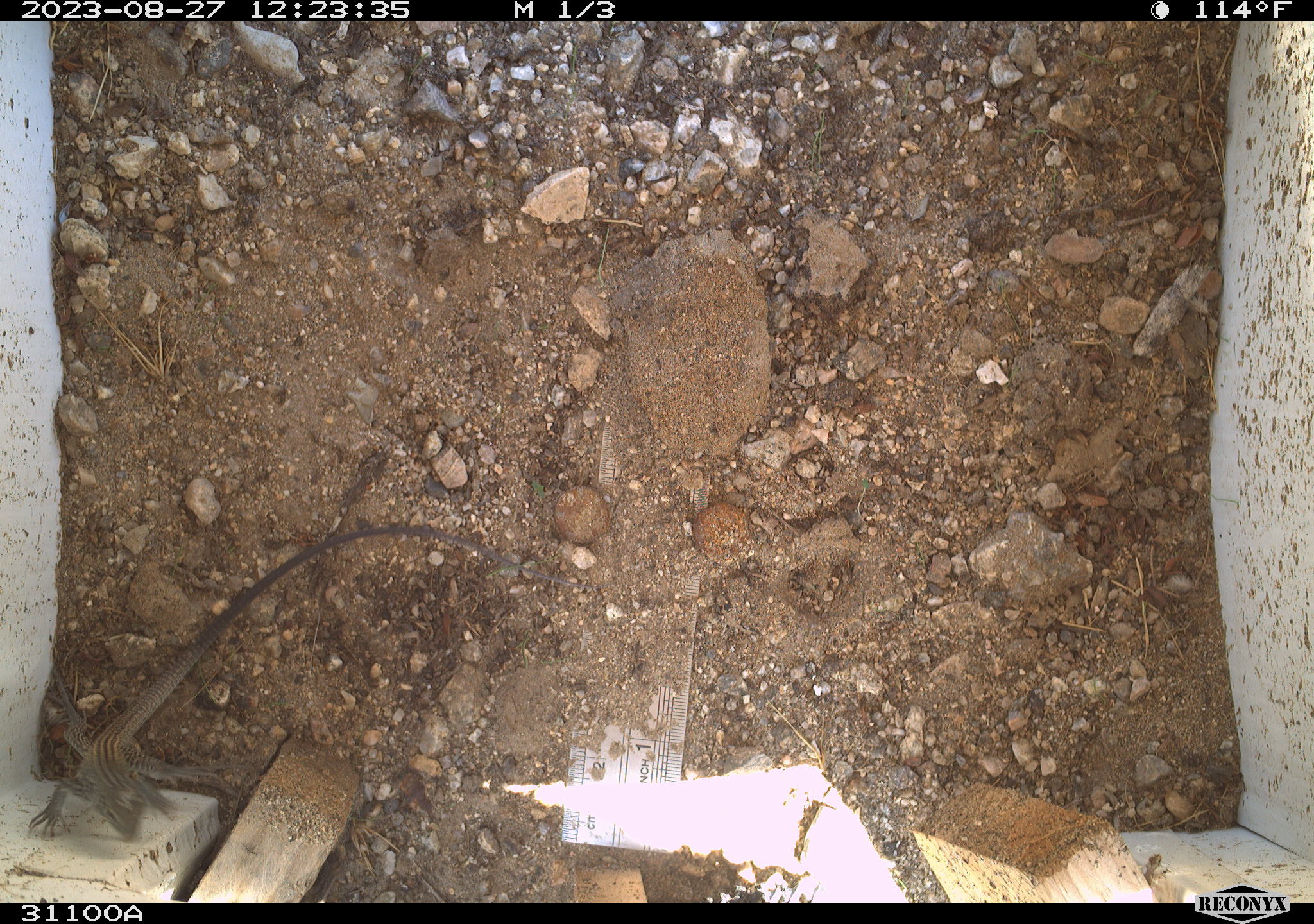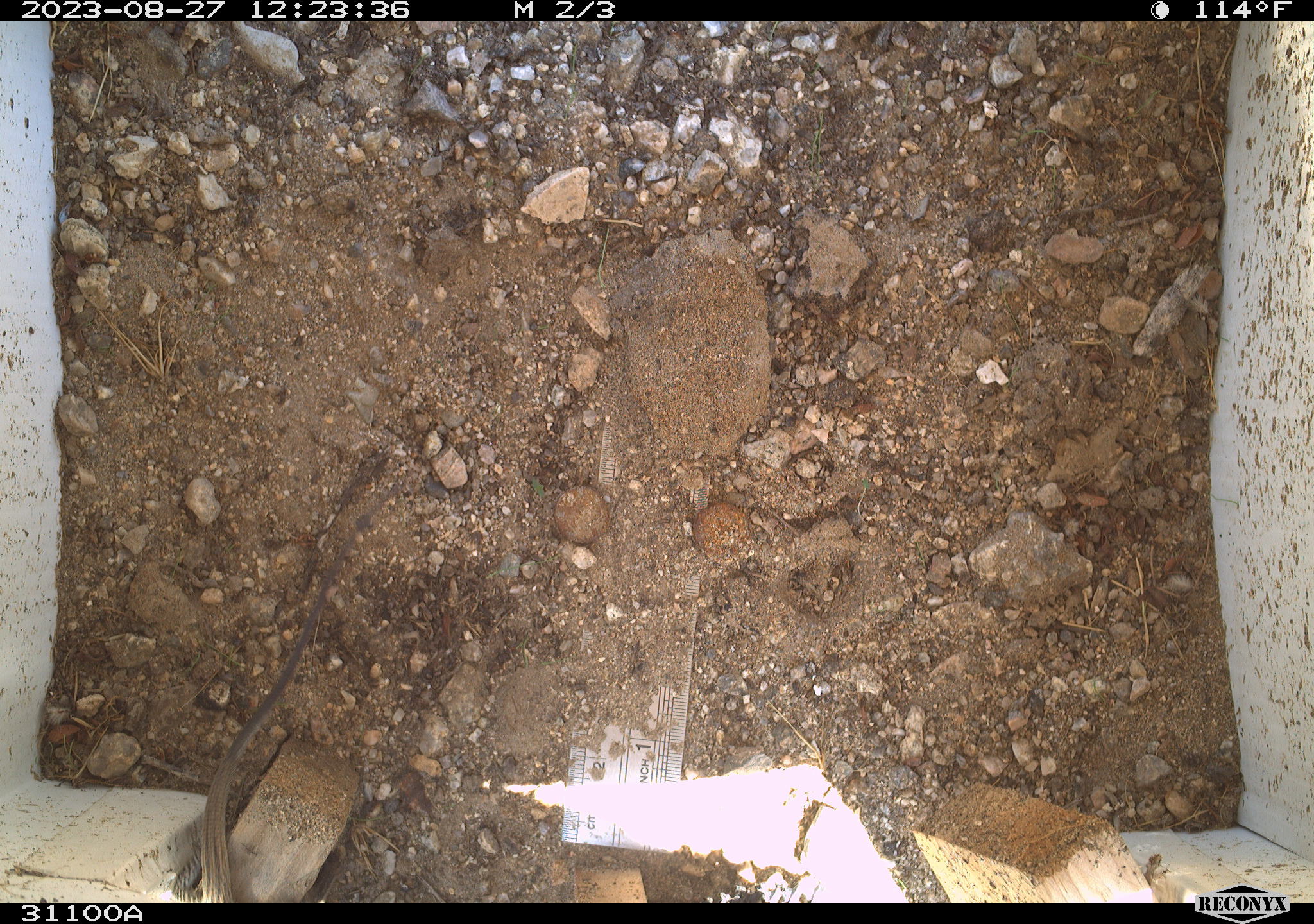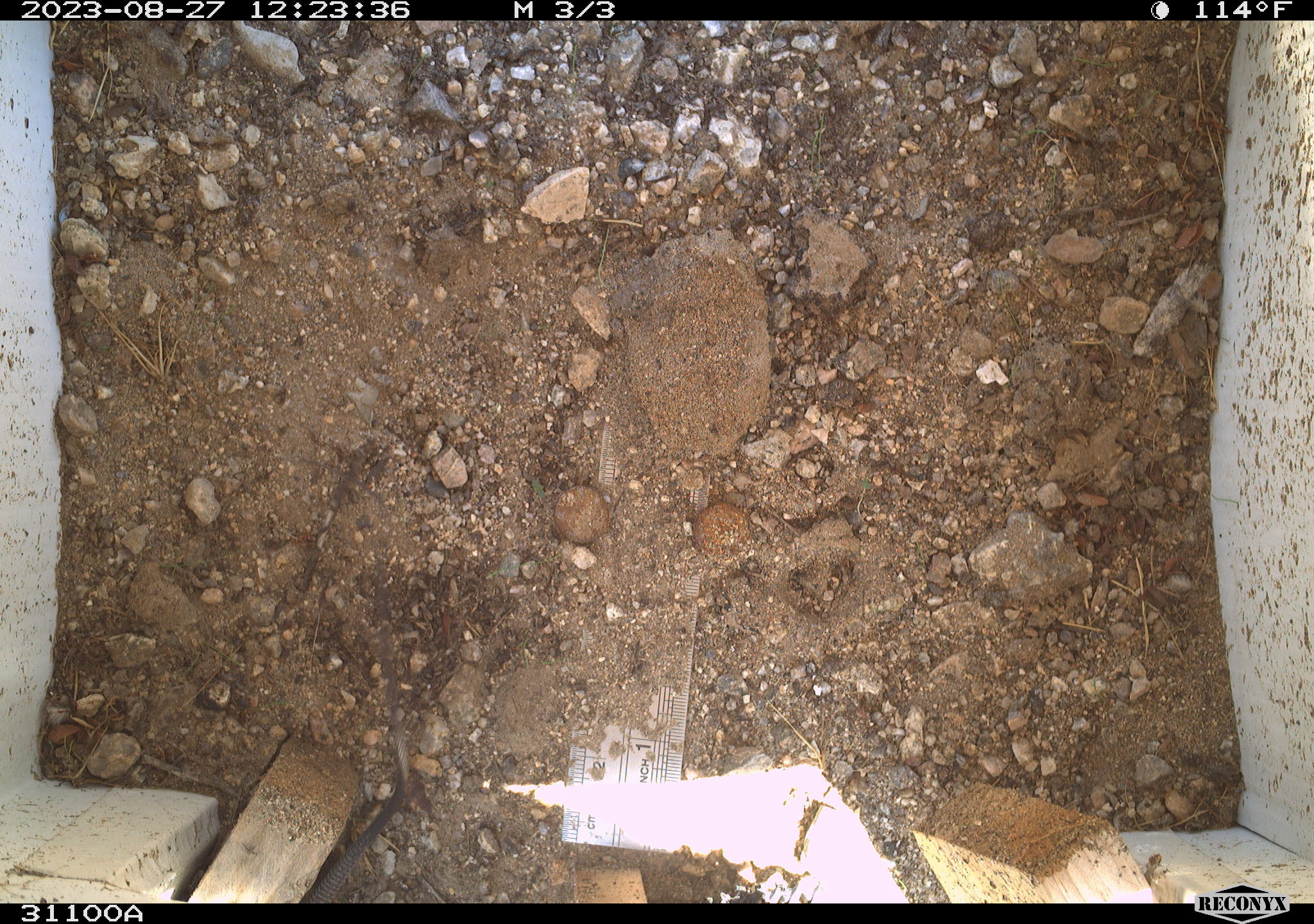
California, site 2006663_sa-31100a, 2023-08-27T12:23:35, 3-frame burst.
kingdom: Animalia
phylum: Chordata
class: Reptilia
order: Squamata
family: Teiidae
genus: Aspidoscelis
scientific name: Aspidoscelis tigris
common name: western whiptail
Western whiptail (Aspidoscelis tigris).